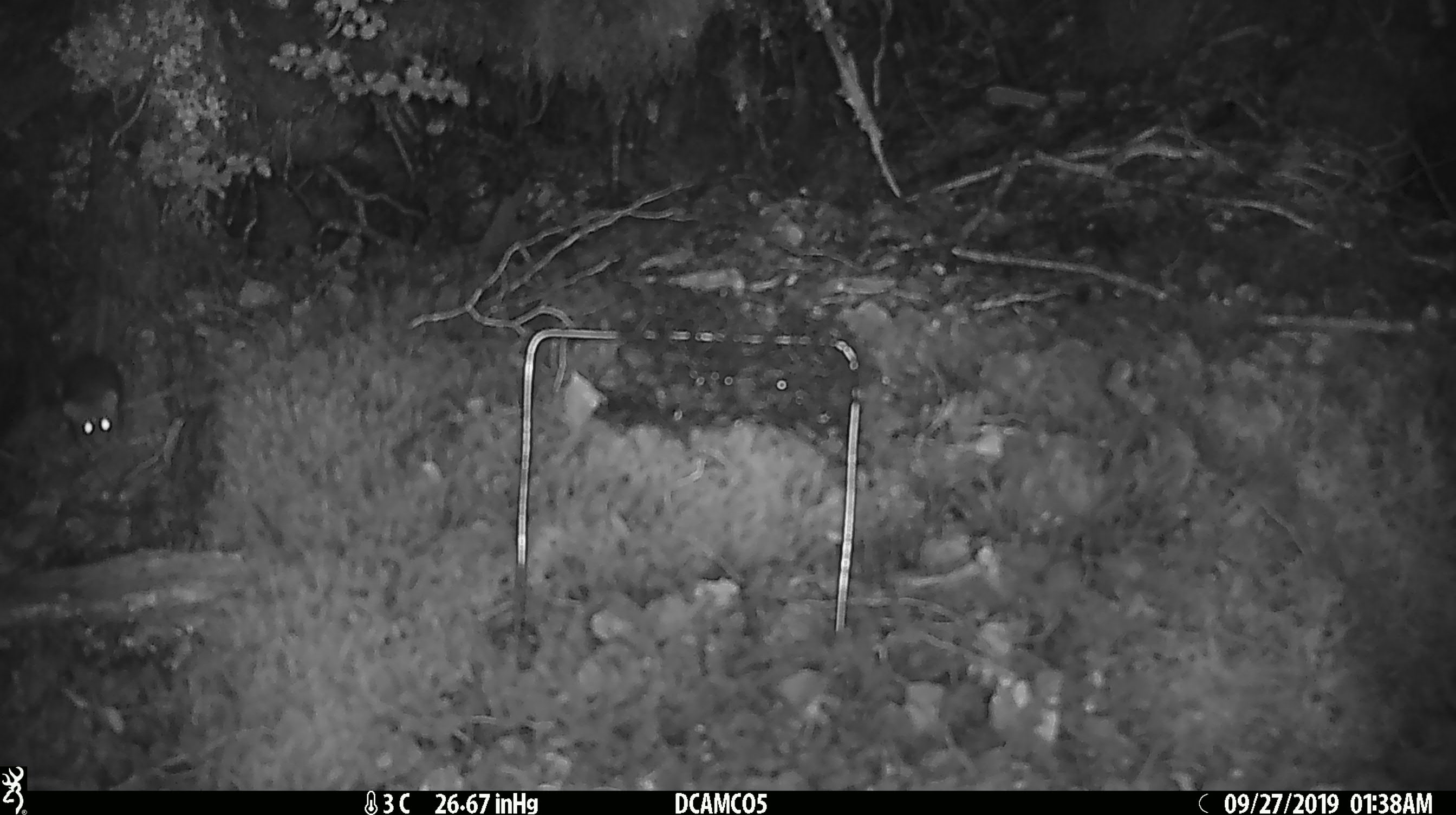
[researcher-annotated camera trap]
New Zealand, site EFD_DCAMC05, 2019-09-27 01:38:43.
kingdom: Animalia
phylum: Chordata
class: Mammalia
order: Rodentia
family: Muridae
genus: Mus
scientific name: Mus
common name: mouse